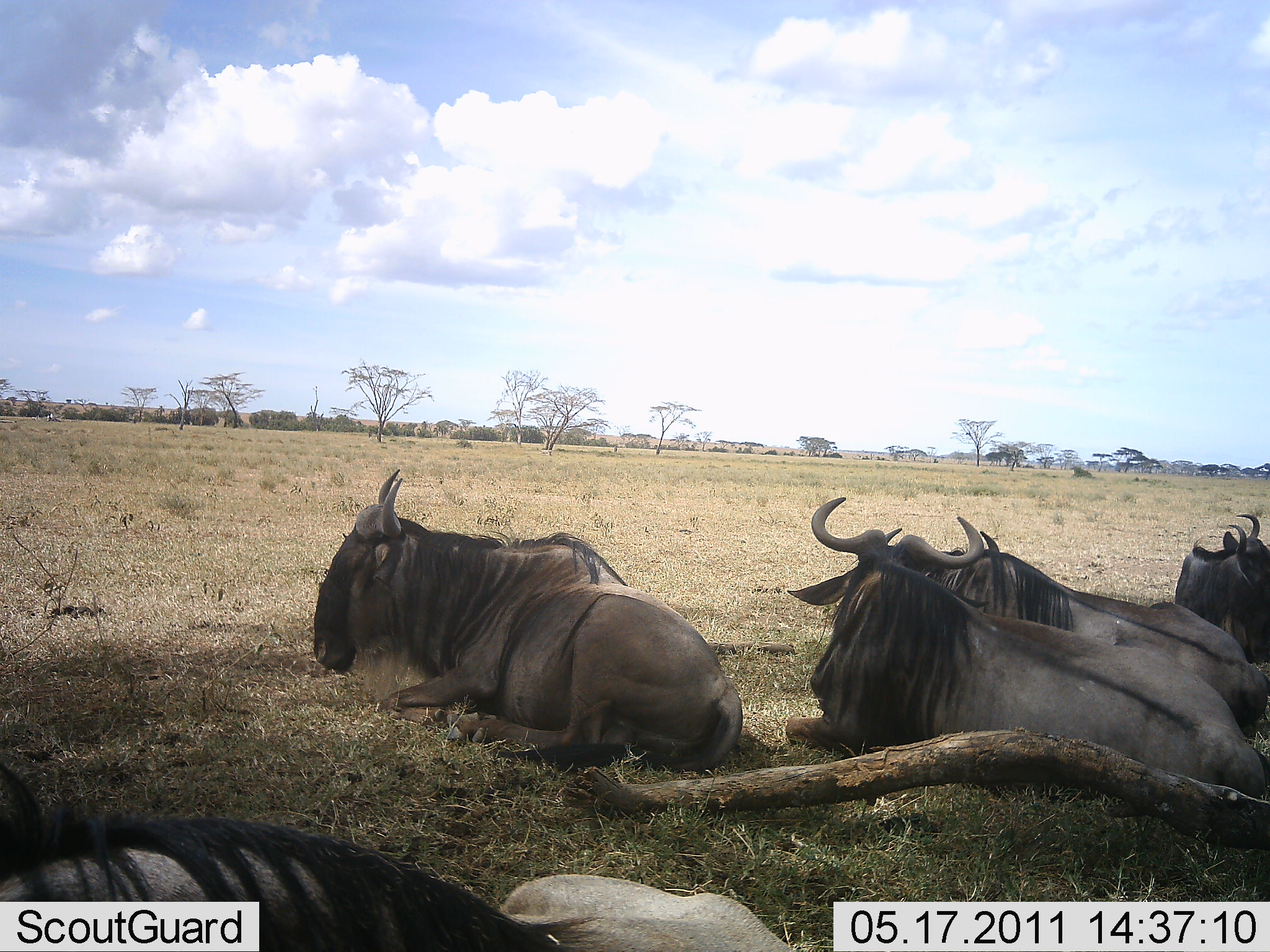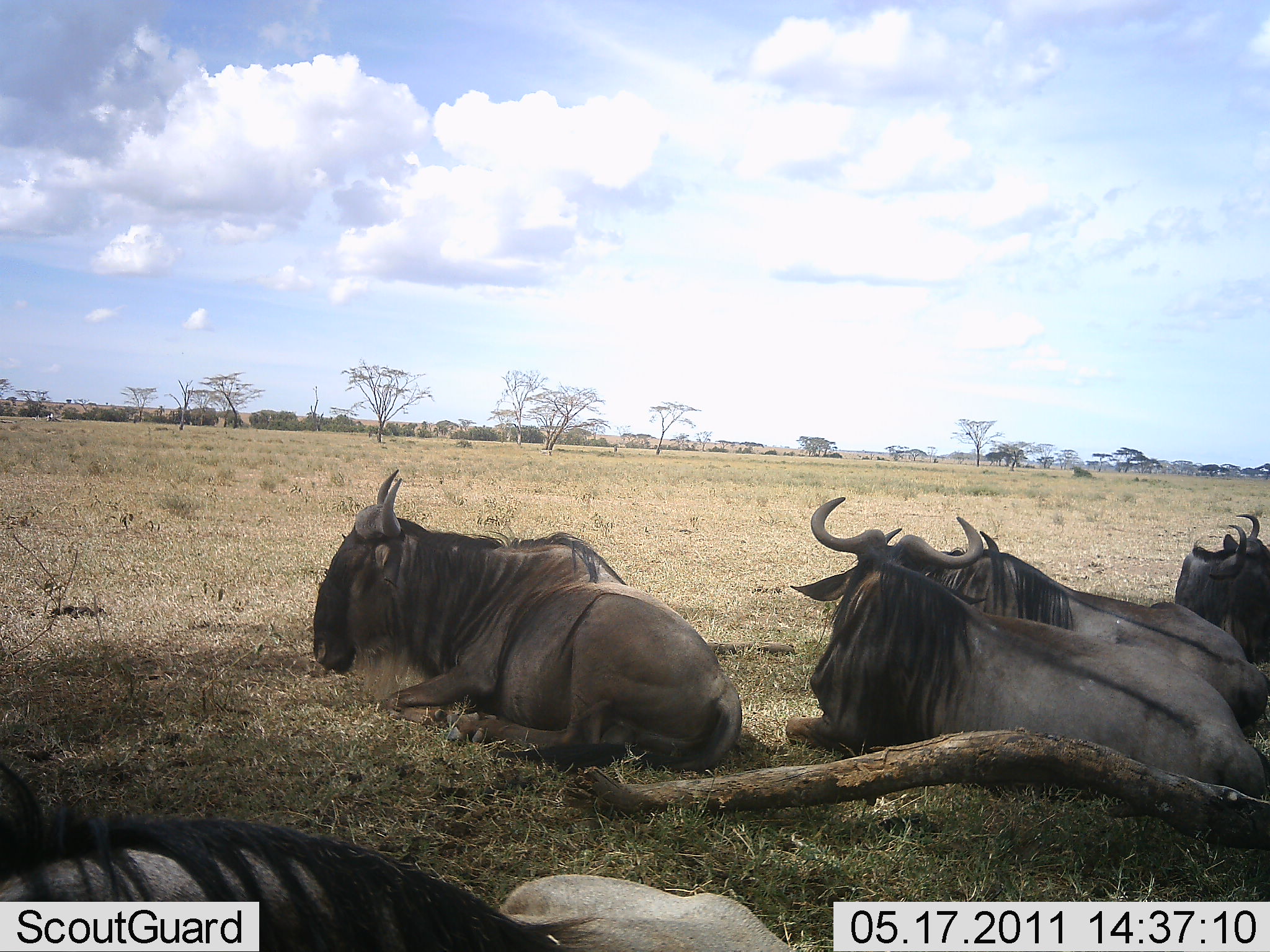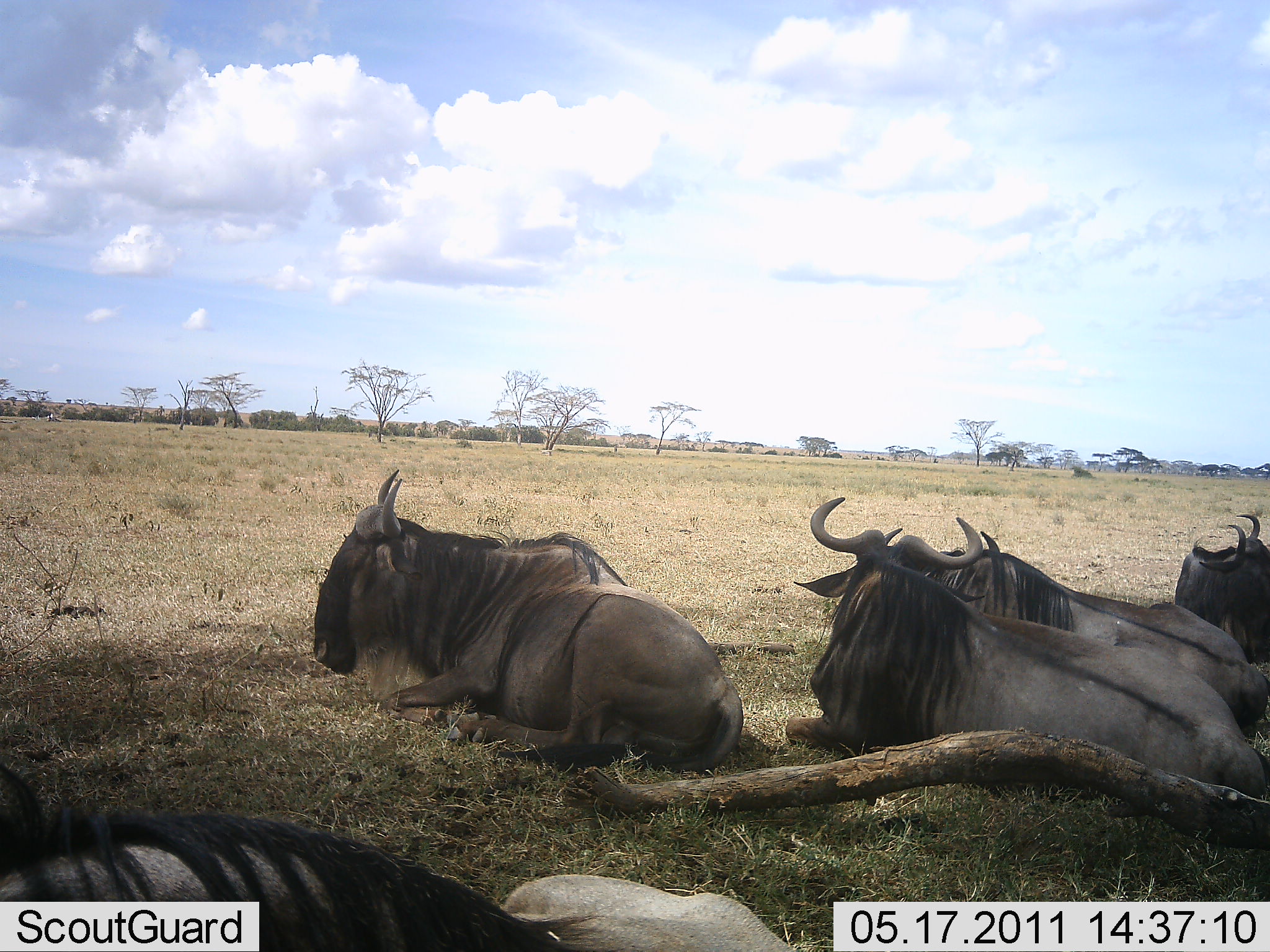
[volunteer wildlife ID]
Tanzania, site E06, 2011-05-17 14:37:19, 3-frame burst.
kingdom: Animalia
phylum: Chordata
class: Mammalia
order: Artiodactyla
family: Bovidae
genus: Connochaetes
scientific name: Connochaetes taurinus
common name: blue wildebeest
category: wildebeest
Wildebeest (blue wildebeest) (Connochaetes taurinus), count 5. Behavior (volunteer vote fractions): standing 0%, resting 100%, moving 0%, interacting 0%. Young present (vote fraction): 0%. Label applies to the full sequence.